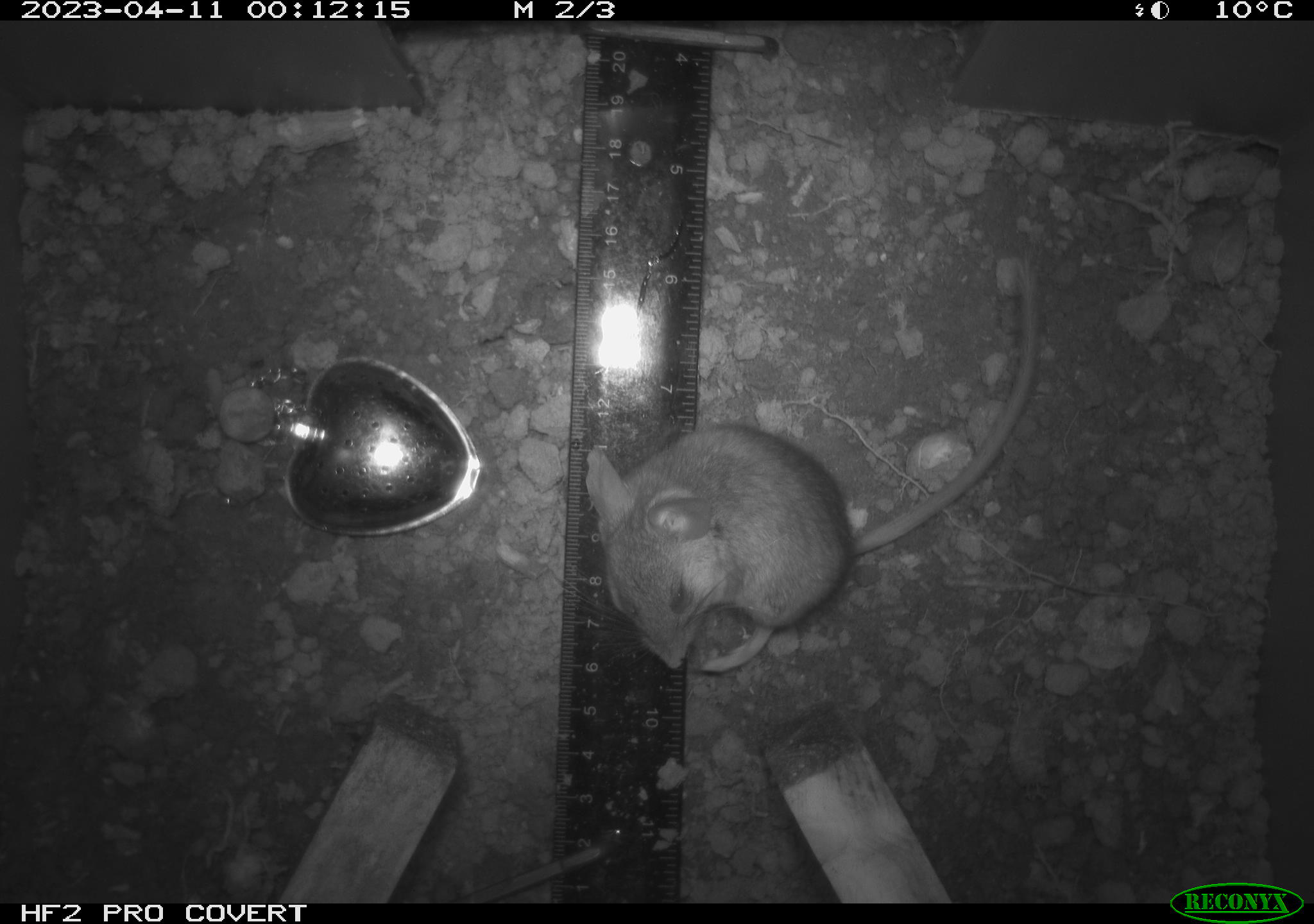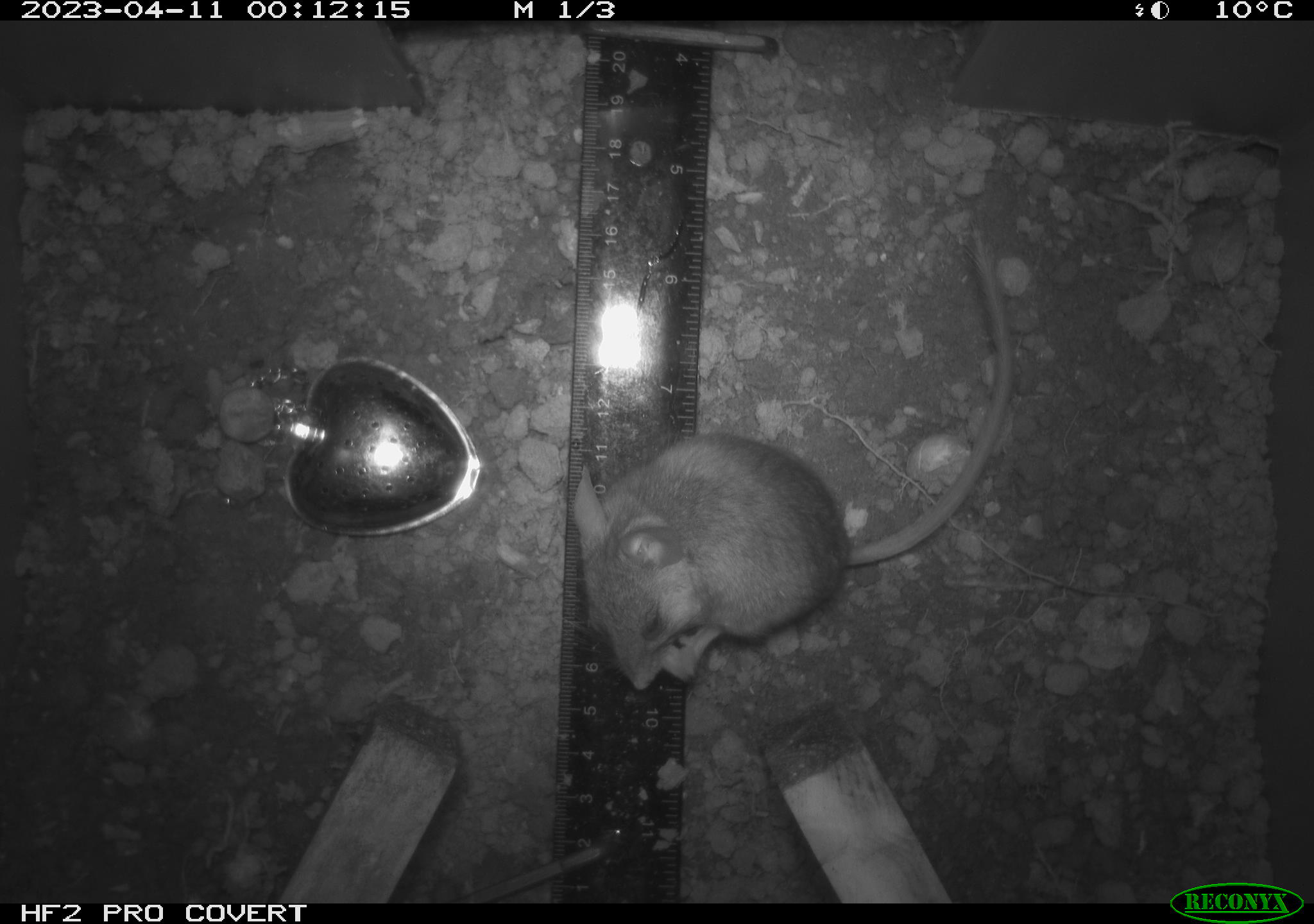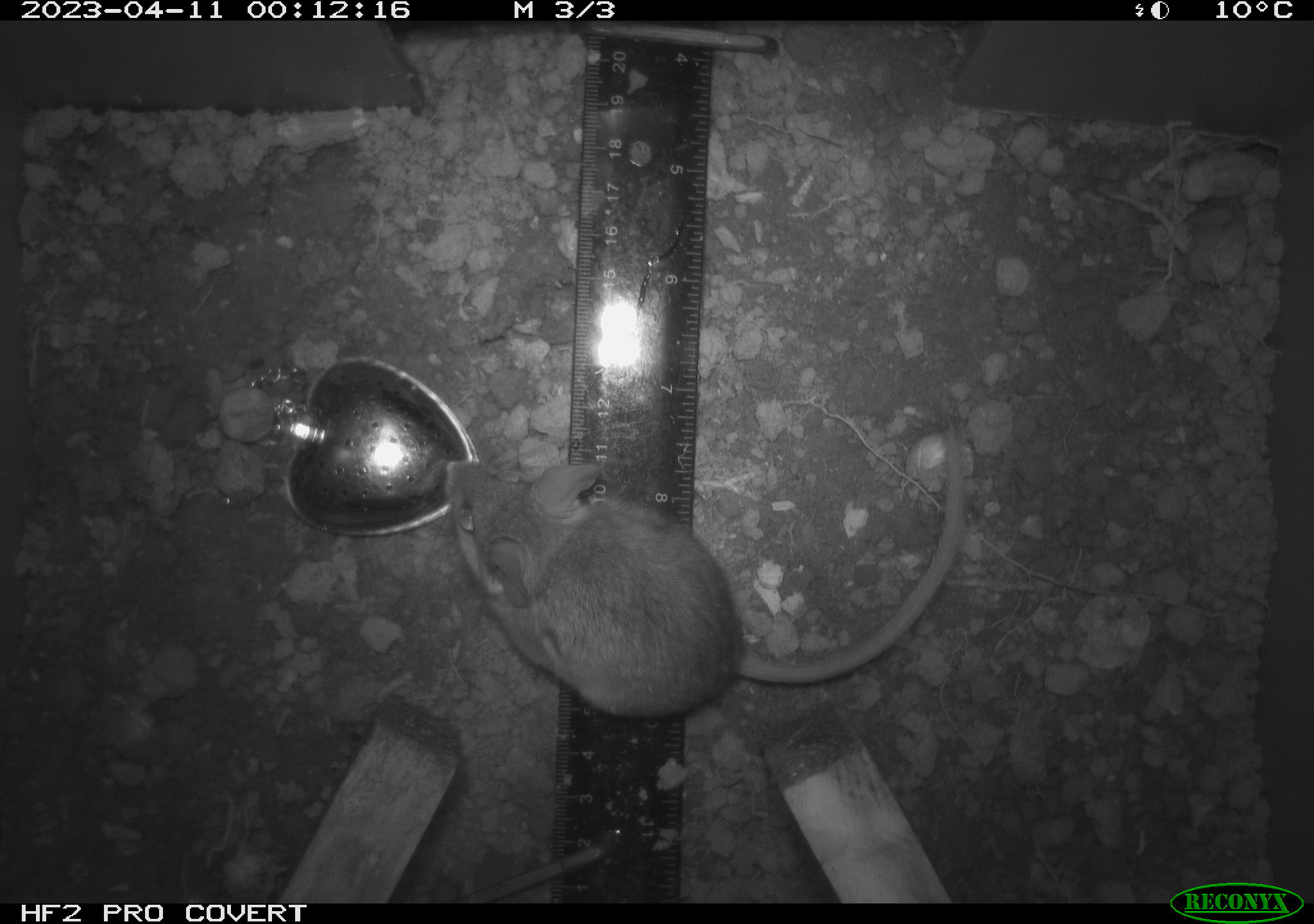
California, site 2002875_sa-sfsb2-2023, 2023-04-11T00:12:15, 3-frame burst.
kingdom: Animalia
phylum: Chordata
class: Mammalia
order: Rodentia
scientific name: Rodentia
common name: mouse species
Mouse species (Rodentia).